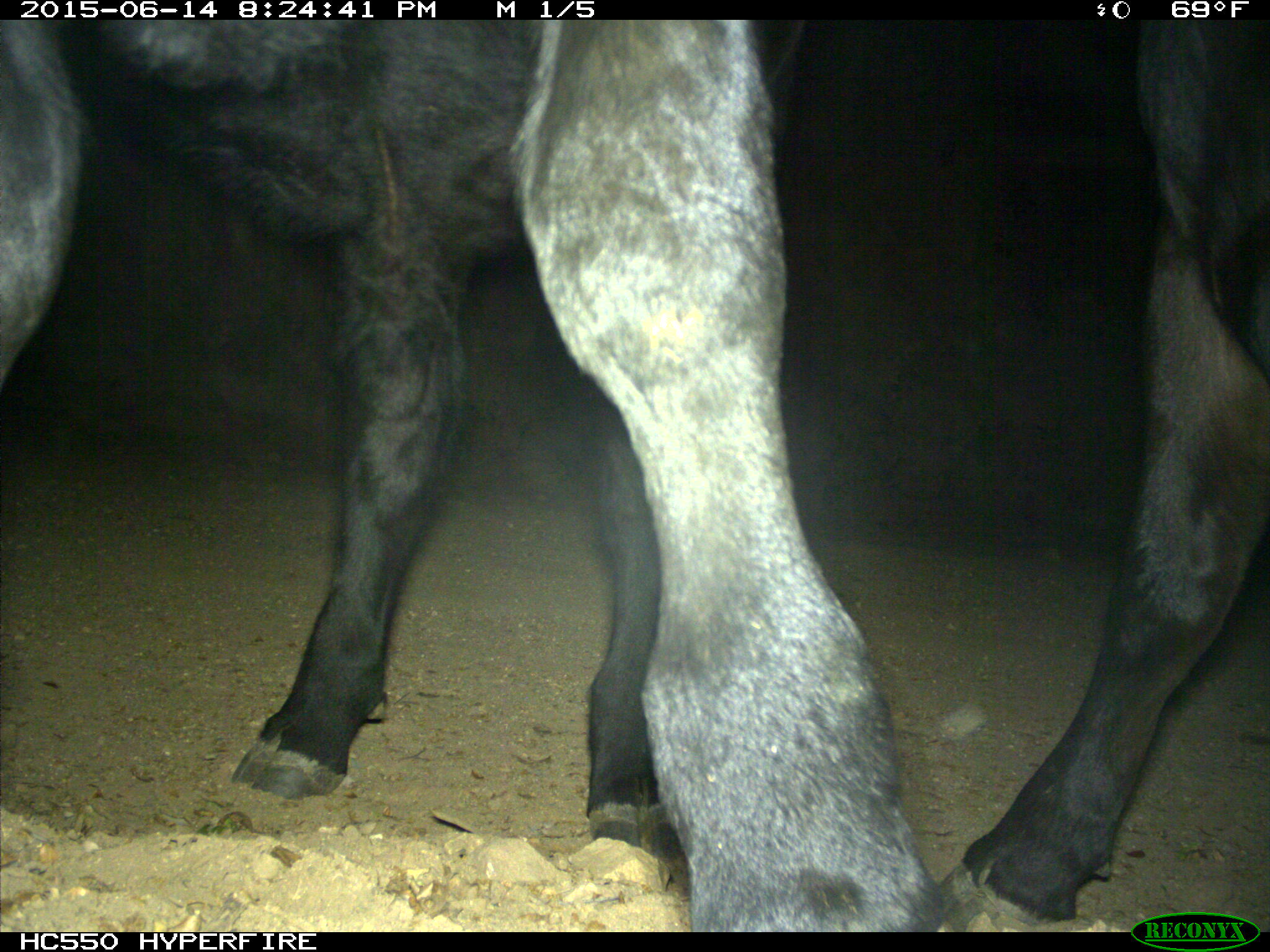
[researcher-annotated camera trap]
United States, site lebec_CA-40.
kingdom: Animalia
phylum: Chordata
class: Mammalia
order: Artiodactyla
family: Bovidae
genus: Bos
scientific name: Bos taurus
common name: domestic cow